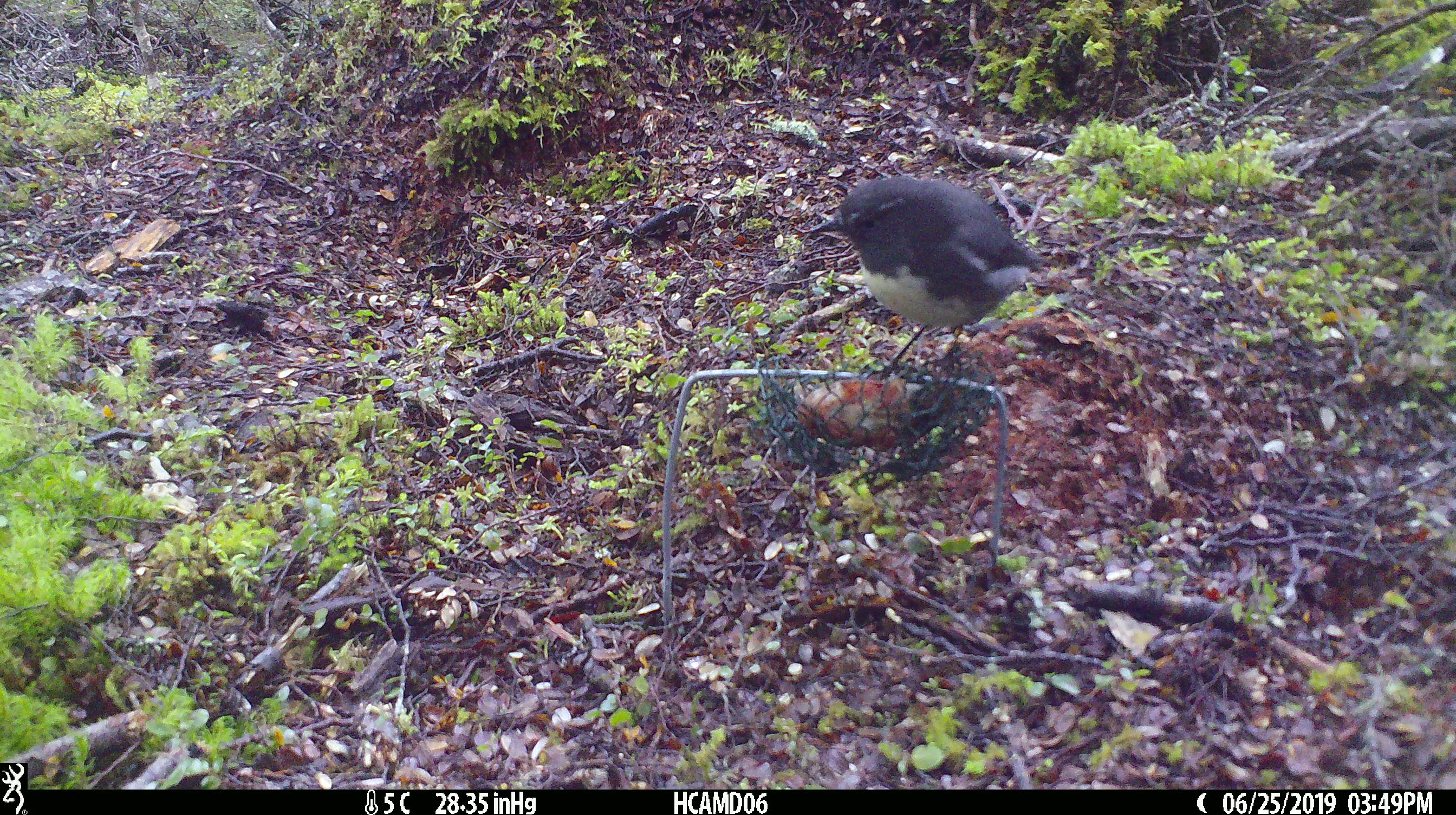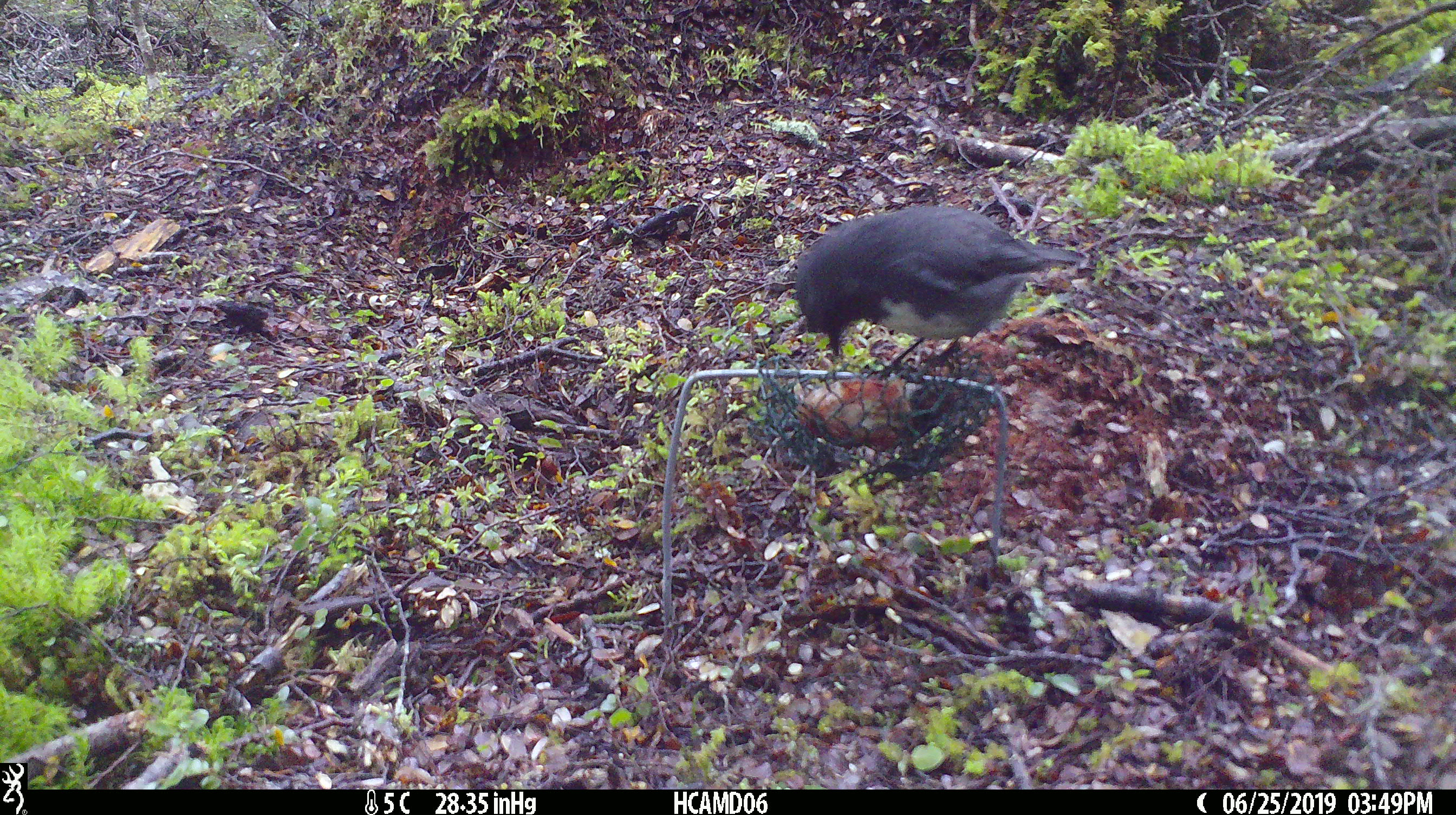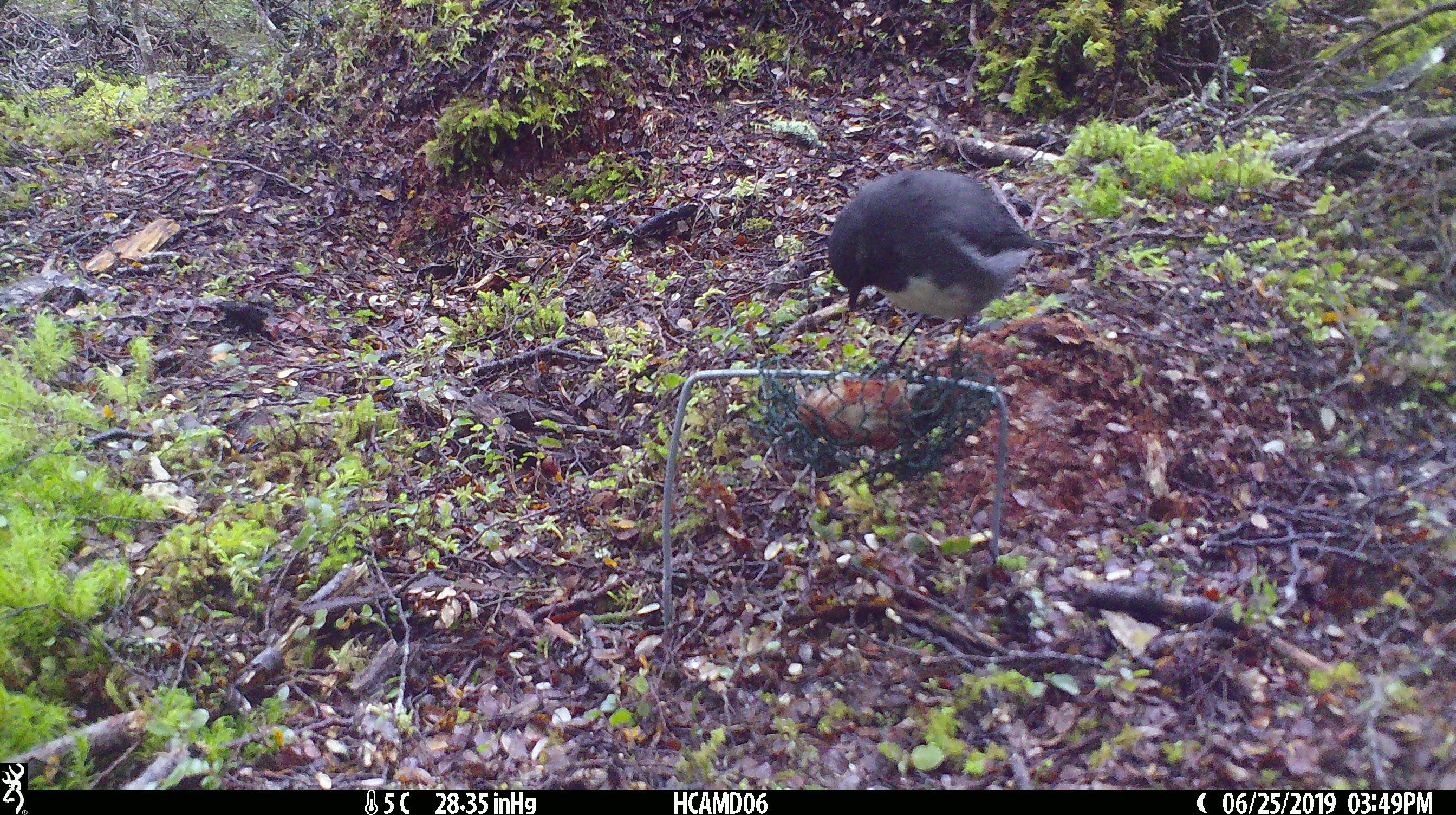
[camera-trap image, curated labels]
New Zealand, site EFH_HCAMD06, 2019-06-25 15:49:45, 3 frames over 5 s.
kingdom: Animalia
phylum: Chordata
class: Aves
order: Passeriformes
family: Petroicidae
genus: Petroica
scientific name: Petroica australis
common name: new zealand robin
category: robin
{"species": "robin (new zealand robin) (Petroica australis)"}